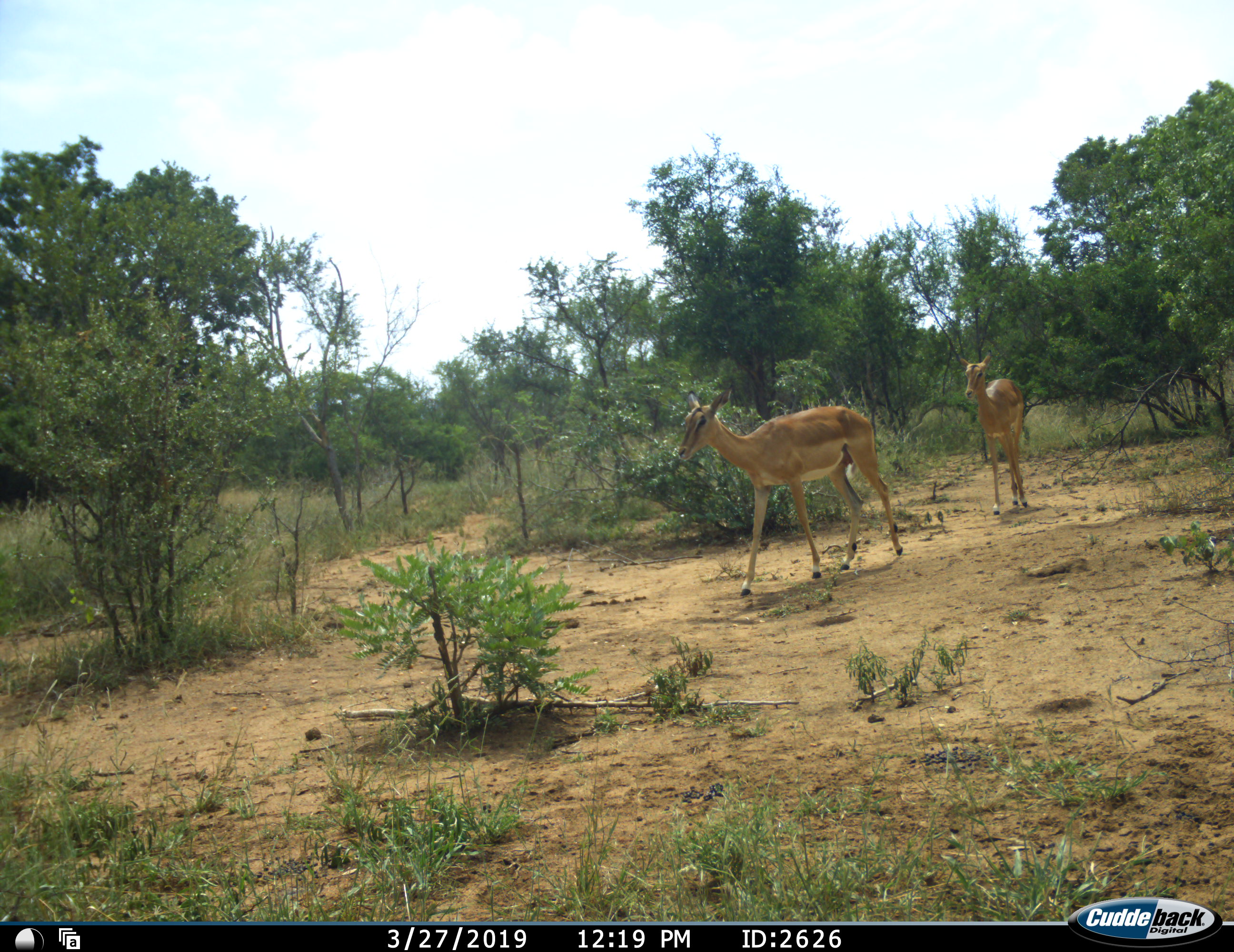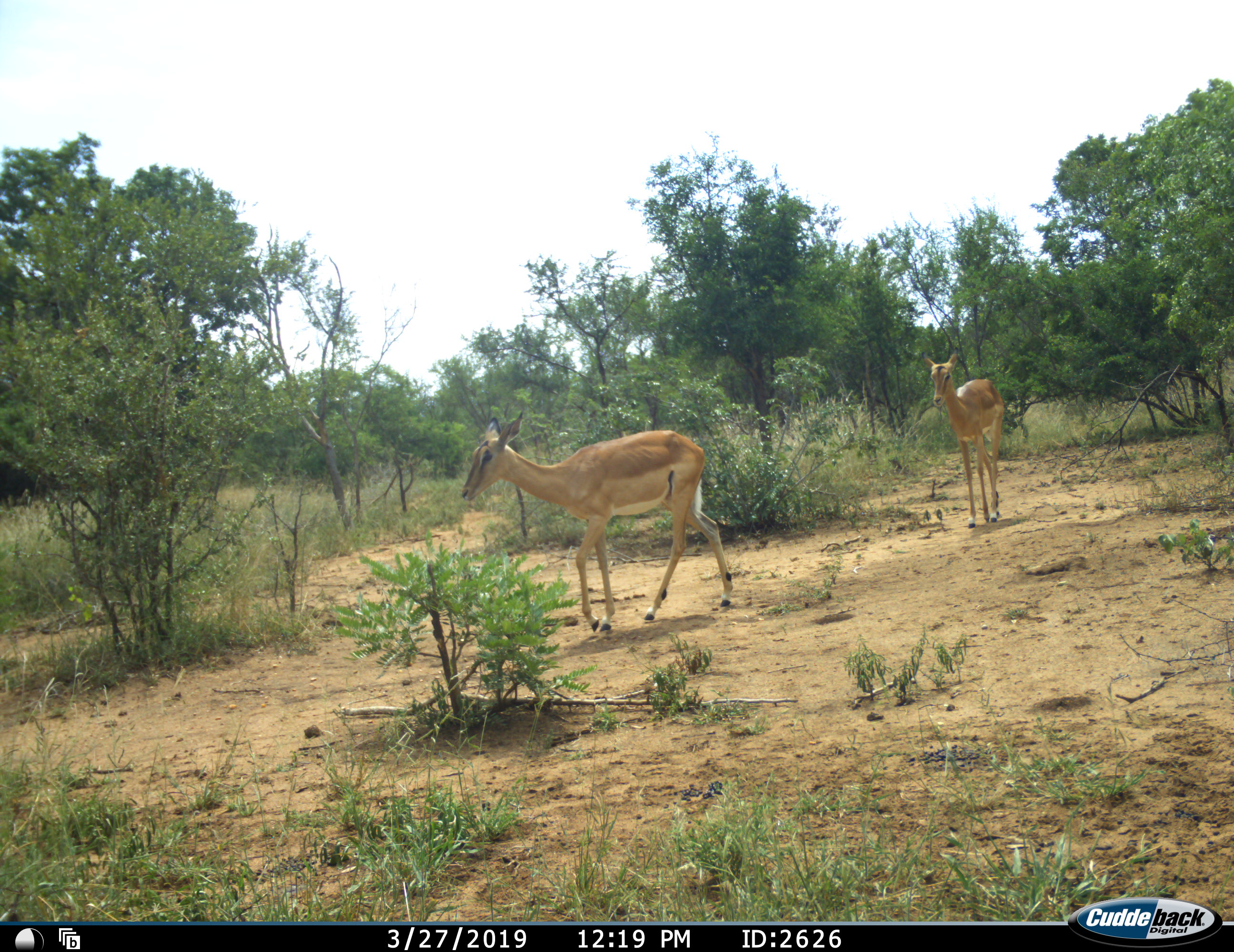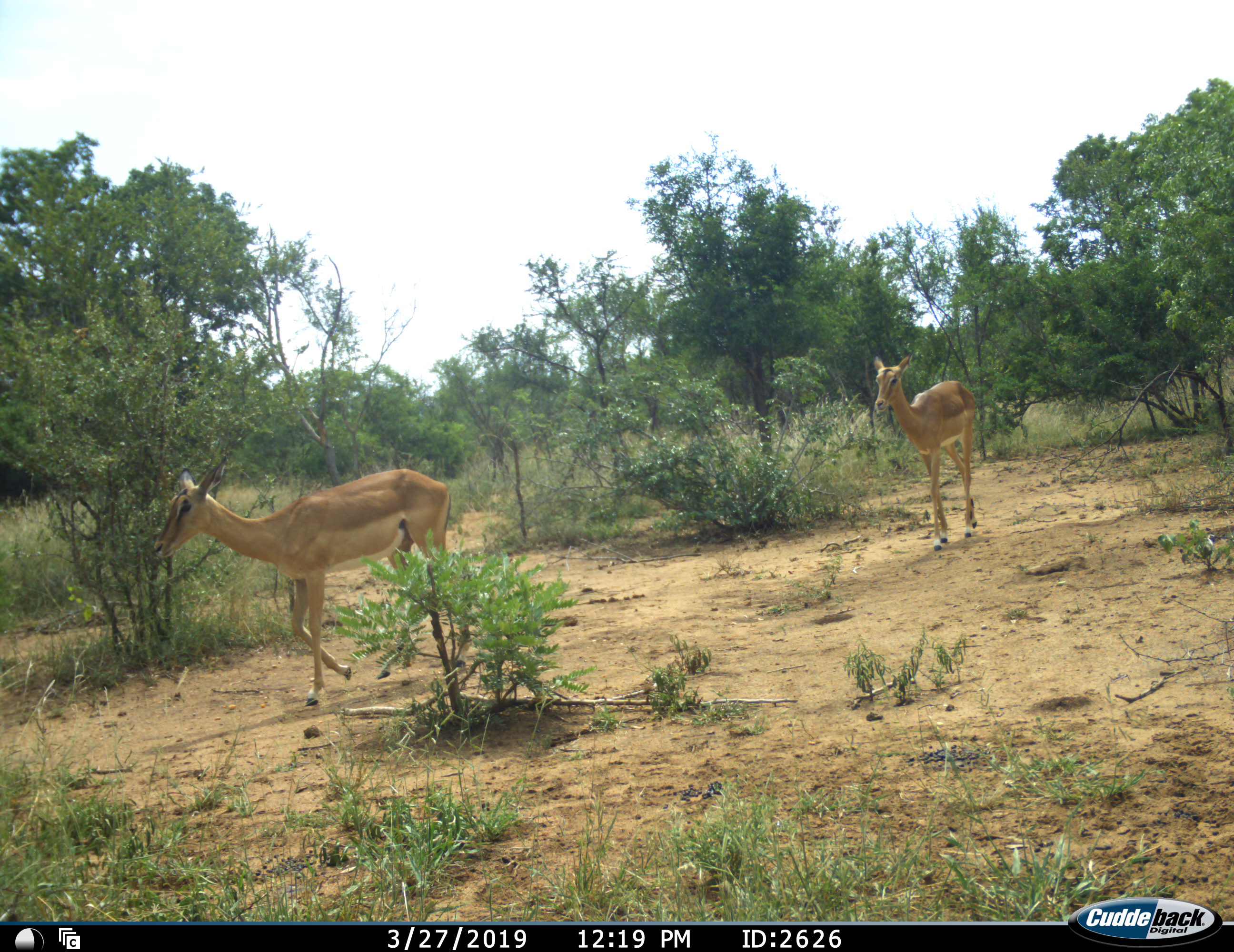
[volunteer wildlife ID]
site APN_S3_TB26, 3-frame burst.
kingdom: Animalia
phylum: Chordata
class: Mammalia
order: Artiodactyla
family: Bovidae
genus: Aepyceros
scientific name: Aepyceros melampus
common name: impala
Impala (Aepyceros melampus), count 2. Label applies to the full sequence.